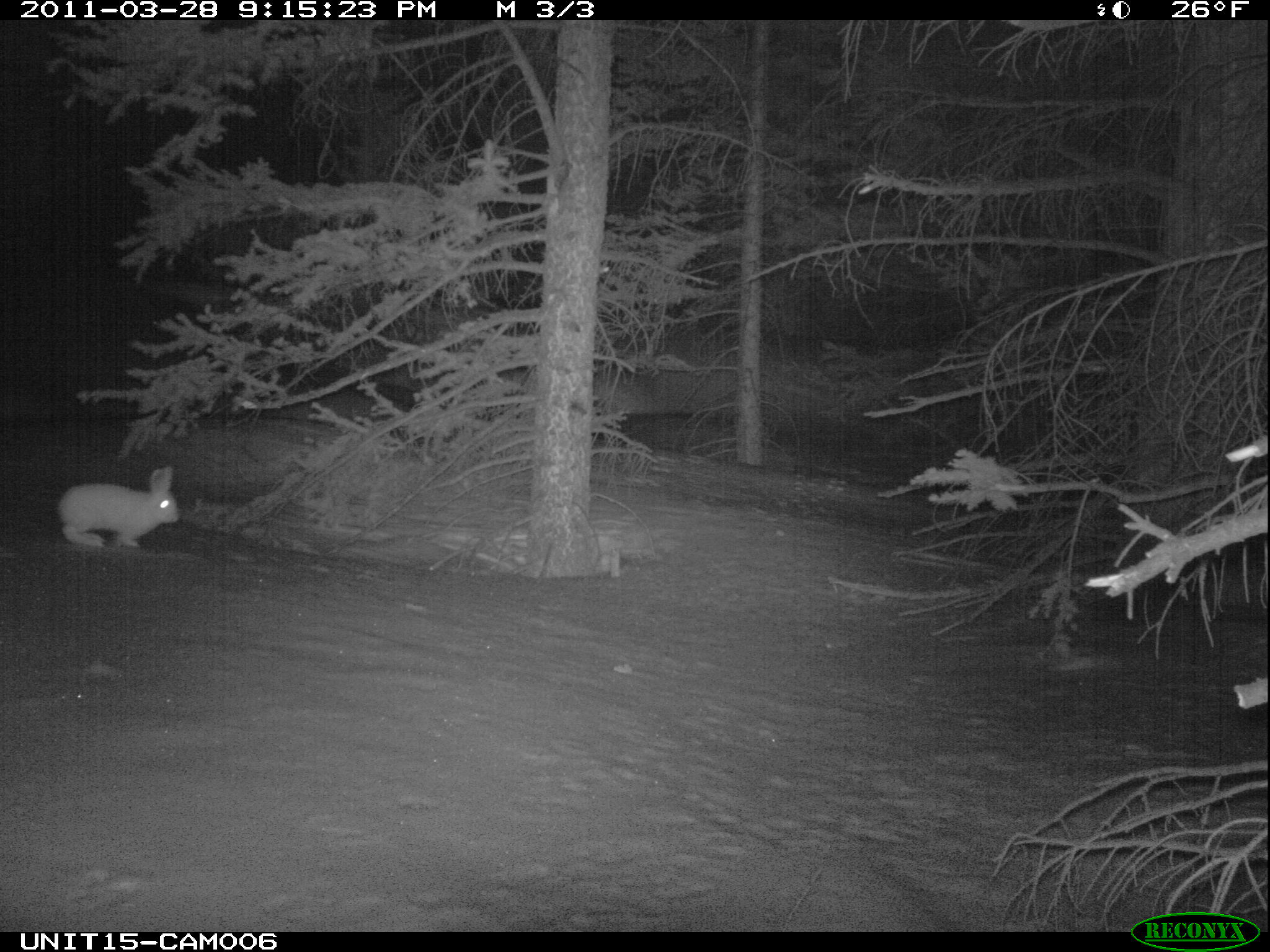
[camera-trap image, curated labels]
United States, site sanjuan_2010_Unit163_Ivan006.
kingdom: Animalia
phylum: Chordata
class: Mammalia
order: Lagomorpha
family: Leporidae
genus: Lepus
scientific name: Lepus americanus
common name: snowshoe hare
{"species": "Lepus americanus (snowshoe hare)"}